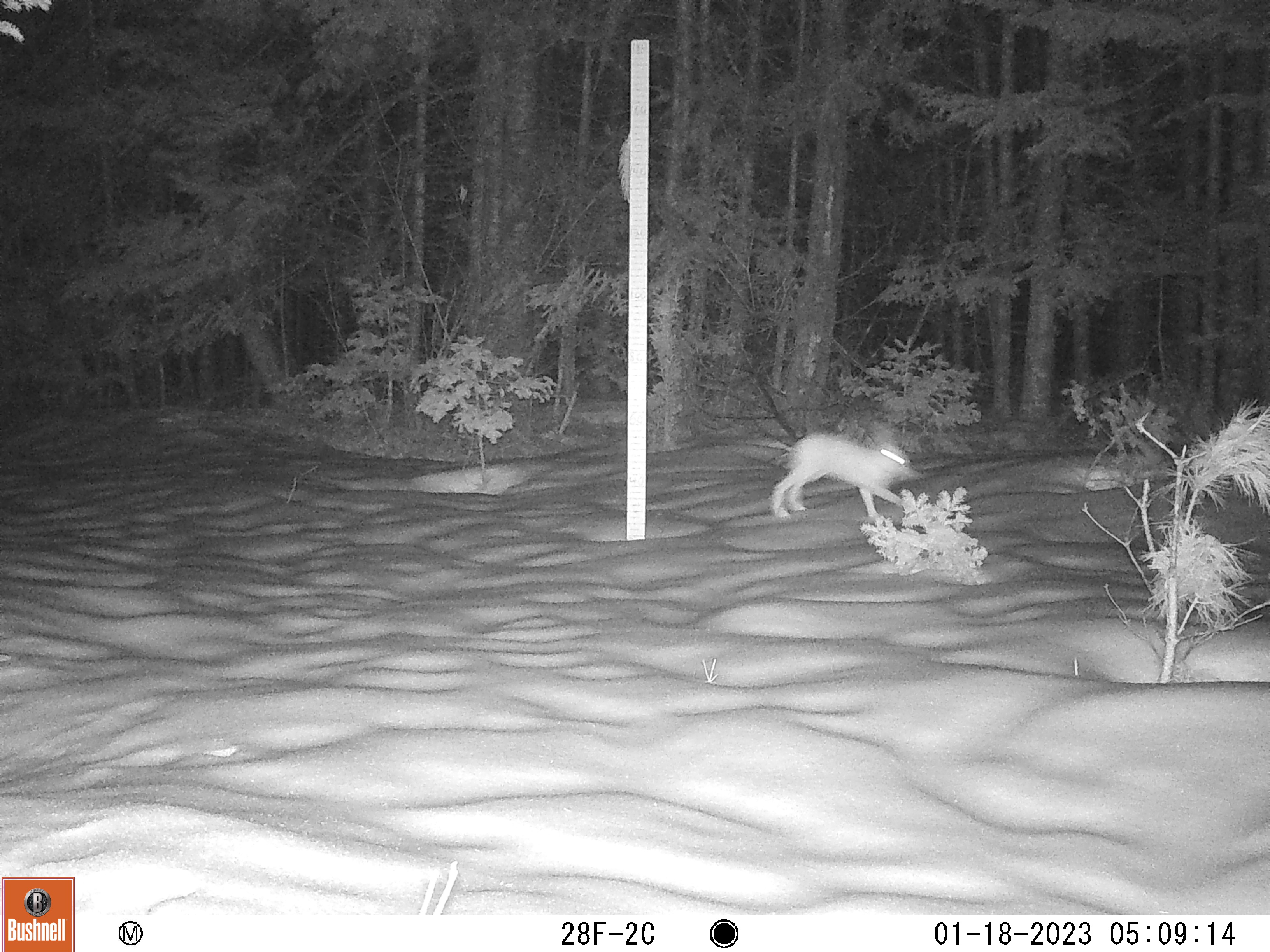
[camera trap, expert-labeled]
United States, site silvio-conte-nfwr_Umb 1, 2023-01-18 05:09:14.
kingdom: Animalia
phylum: Chordata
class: Mammalia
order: Lagomorpha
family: Leporidae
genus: Lepus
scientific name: Lepus americanus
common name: snowshoe hare